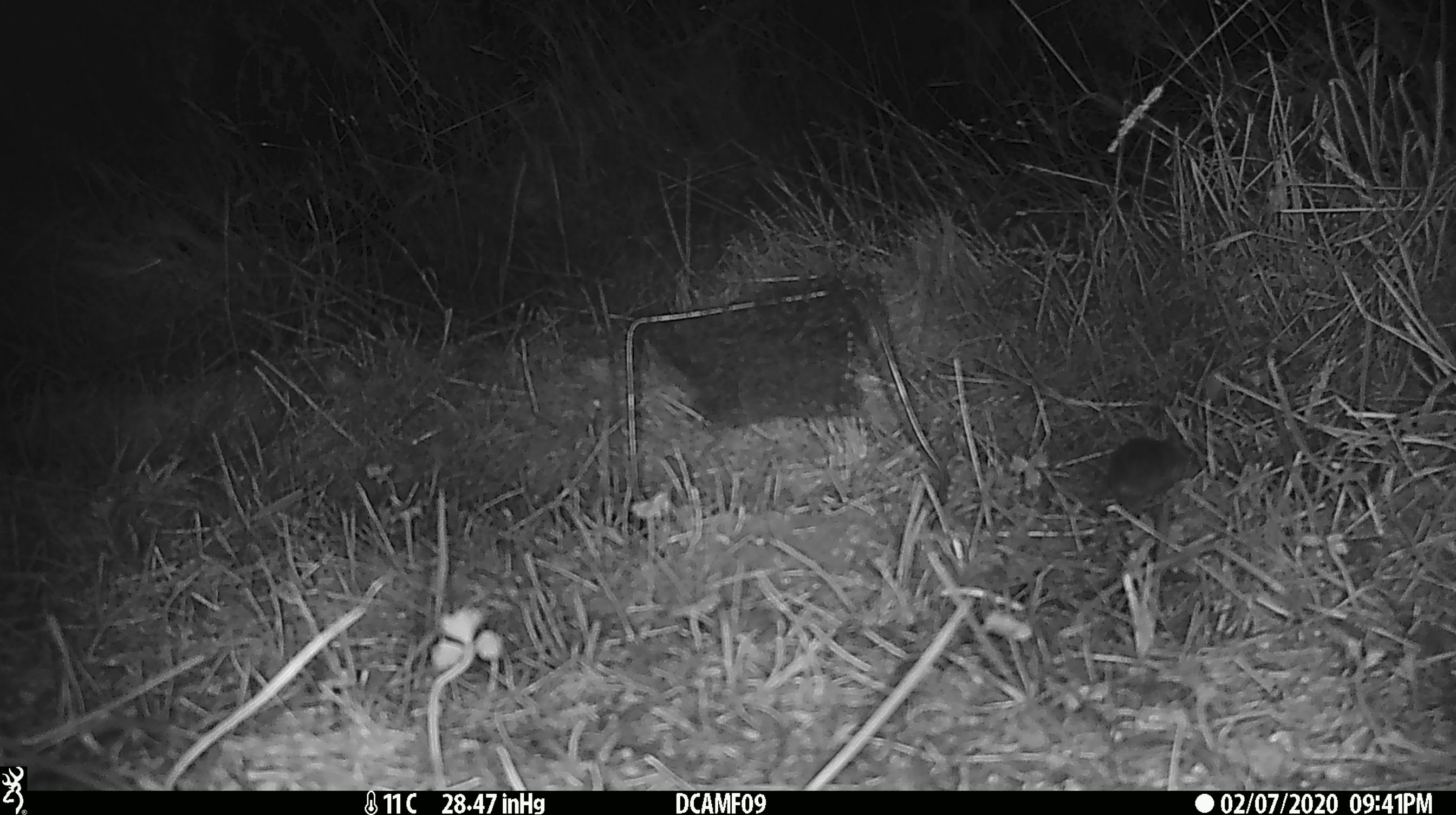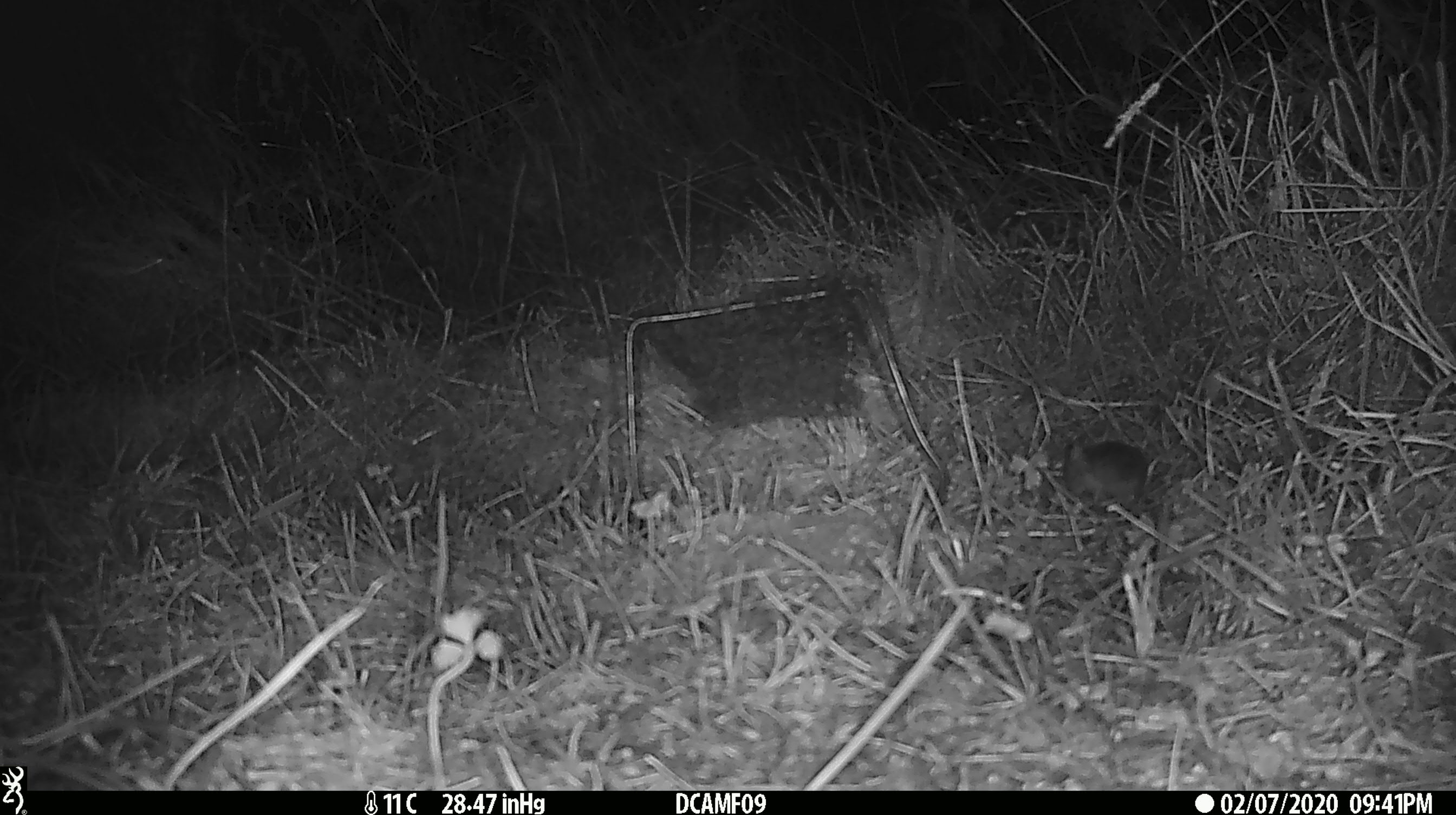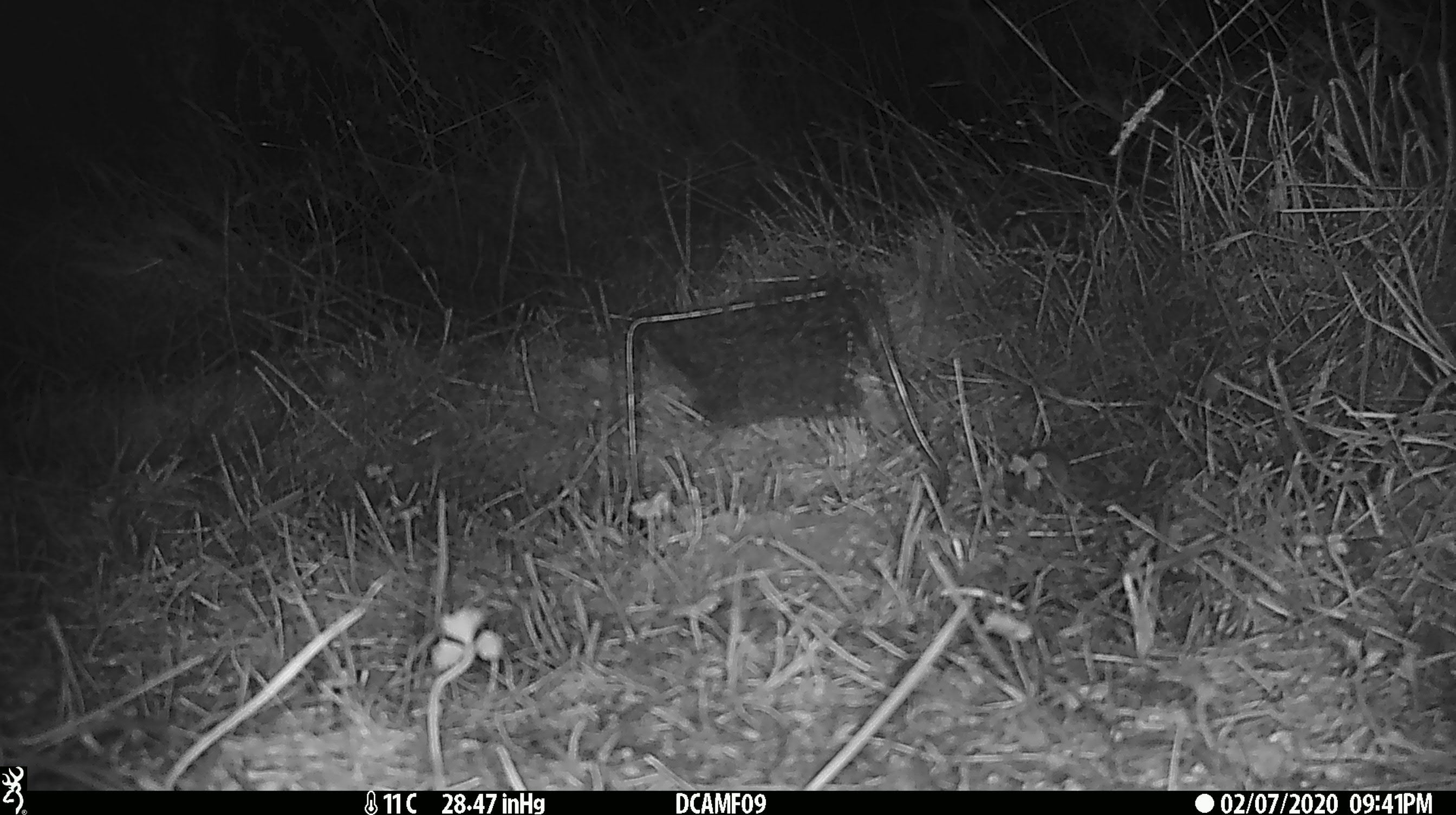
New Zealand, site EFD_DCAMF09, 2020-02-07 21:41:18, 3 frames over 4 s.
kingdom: Animalia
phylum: Chordata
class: Mammalia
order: Rodentia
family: Muridae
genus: Mus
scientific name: Mus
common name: mouse